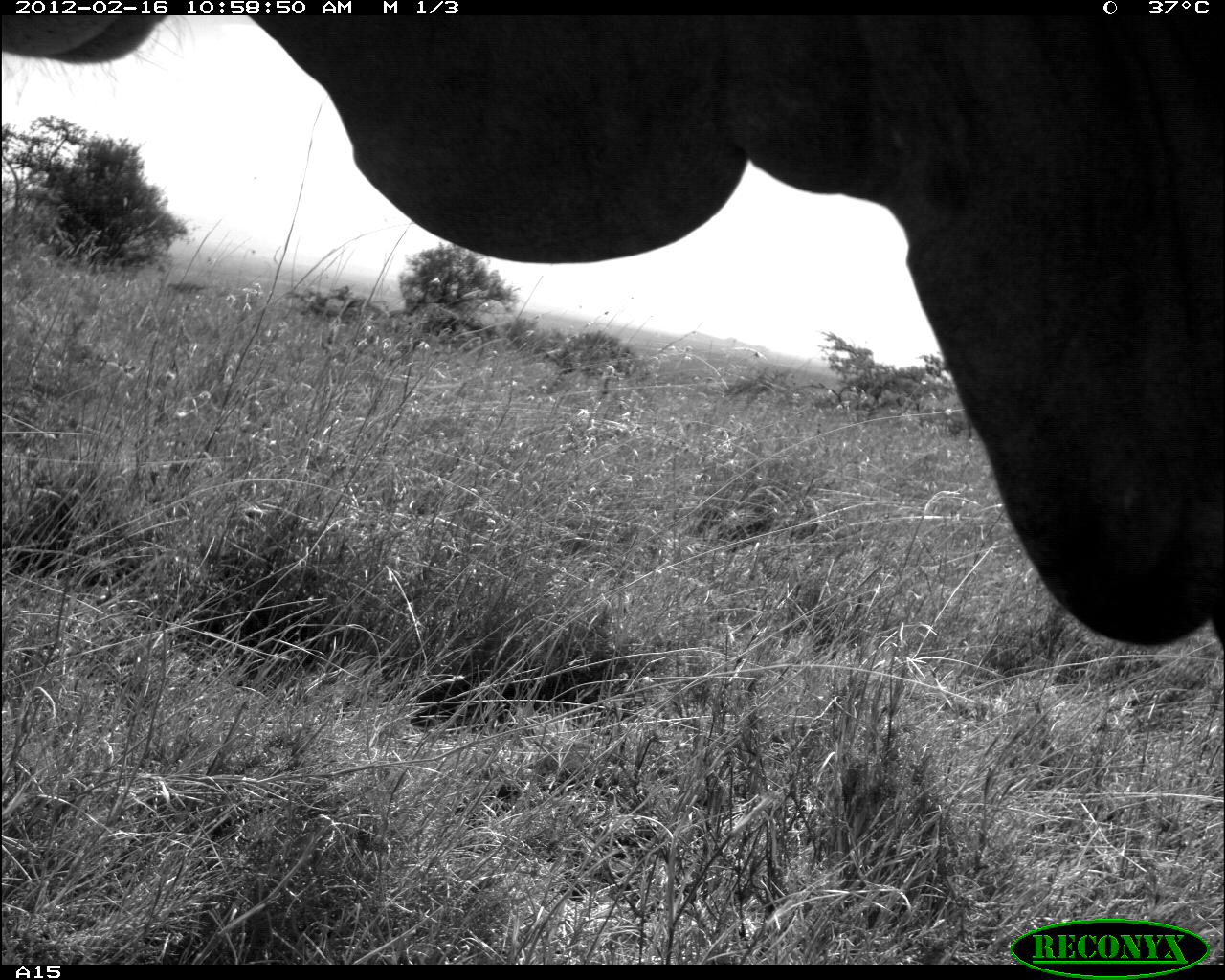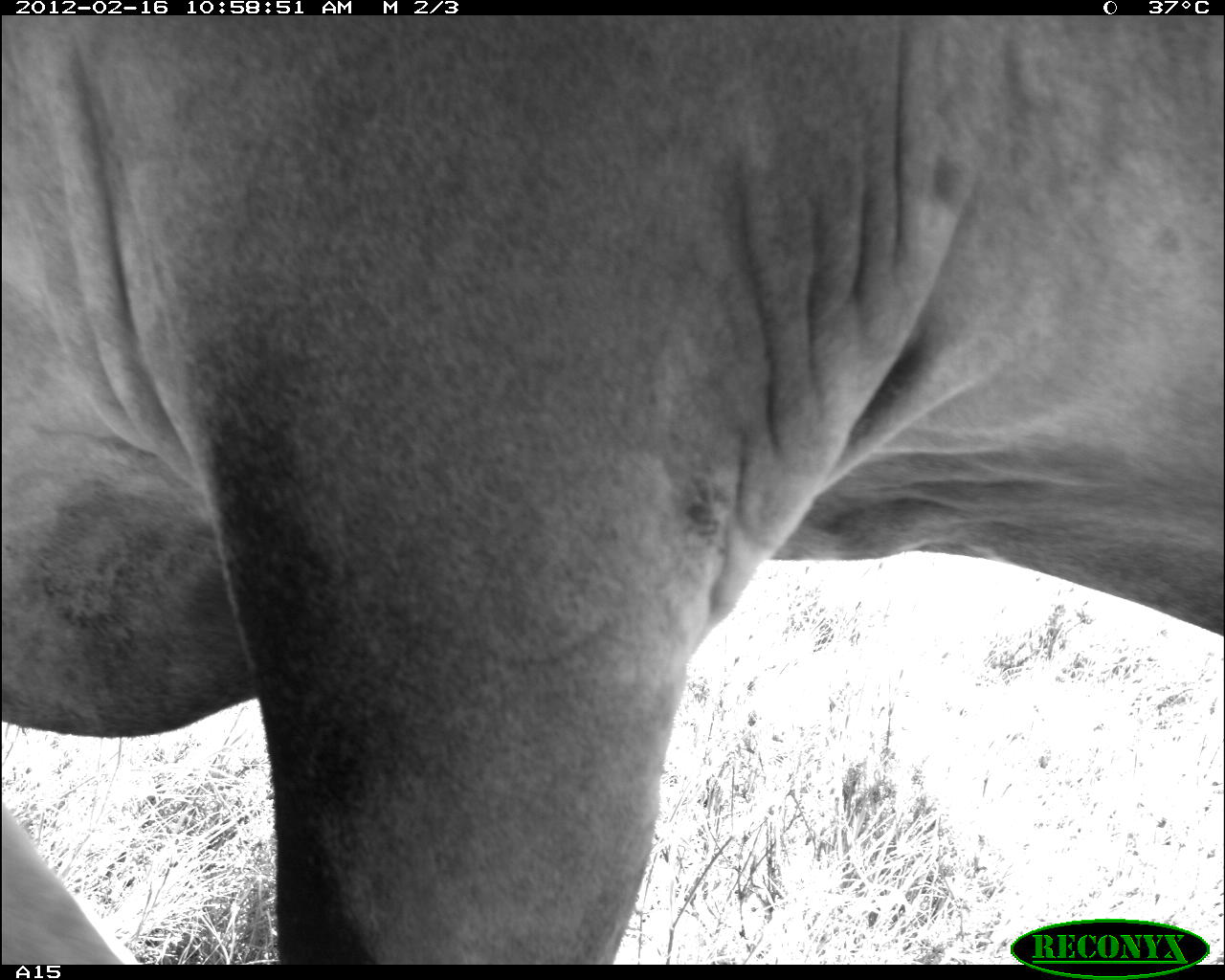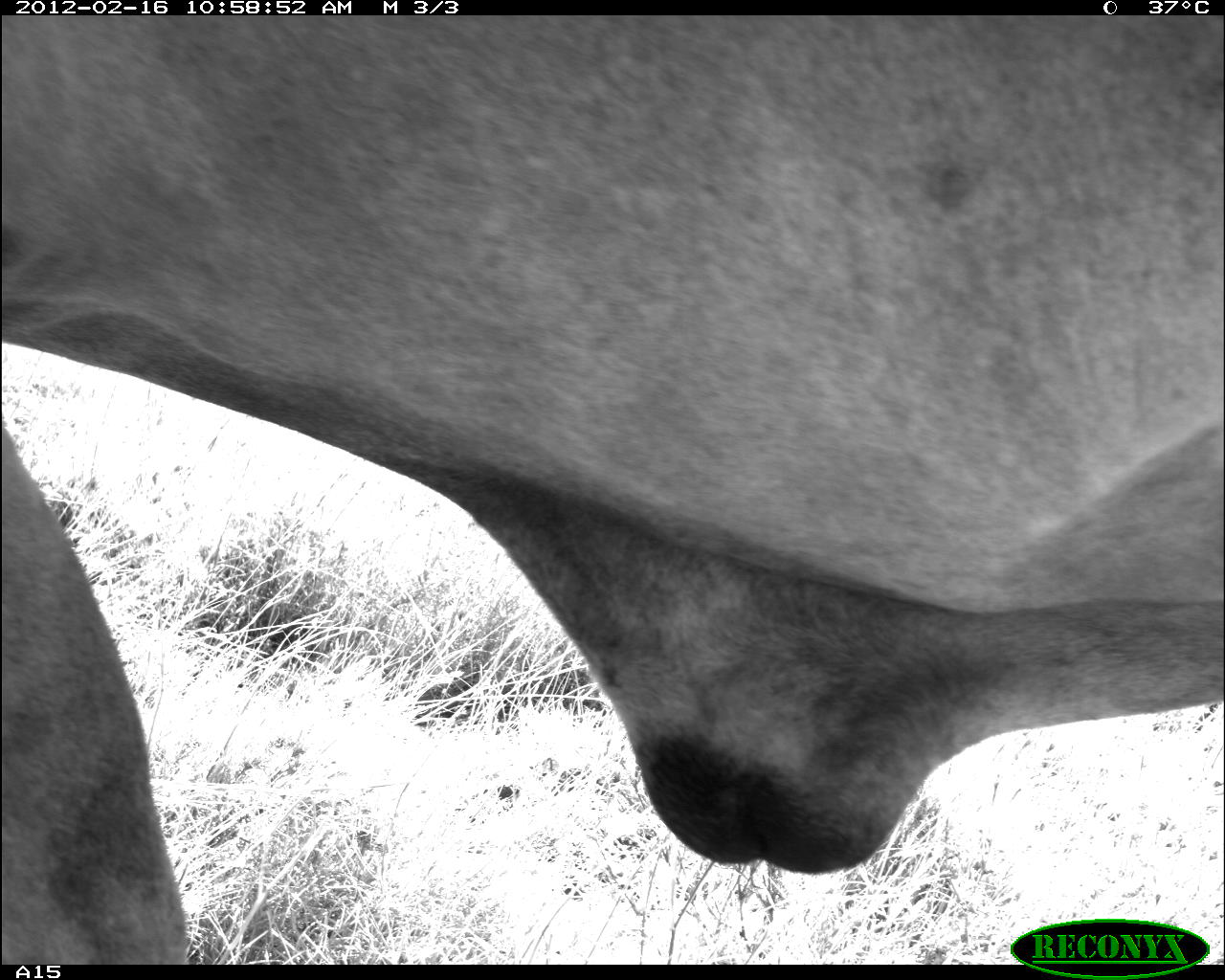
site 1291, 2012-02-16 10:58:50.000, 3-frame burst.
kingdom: Animalia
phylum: Chordata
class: Mammalia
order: Artiodactyla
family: Bovidae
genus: Bos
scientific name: Bos taurus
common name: domestic cattle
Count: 1.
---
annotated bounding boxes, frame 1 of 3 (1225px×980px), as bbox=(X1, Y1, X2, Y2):
bos taurus: bbox=(1, 14, 1225, 656)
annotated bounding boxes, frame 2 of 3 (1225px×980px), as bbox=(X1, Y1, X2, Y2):
bos taurus: bbox=(1, 14, 1224, 965)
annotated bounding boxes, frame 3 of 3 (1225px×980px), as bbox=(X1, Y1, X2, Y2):
bos taurus: bbox=(2, 15, 1223, 967)